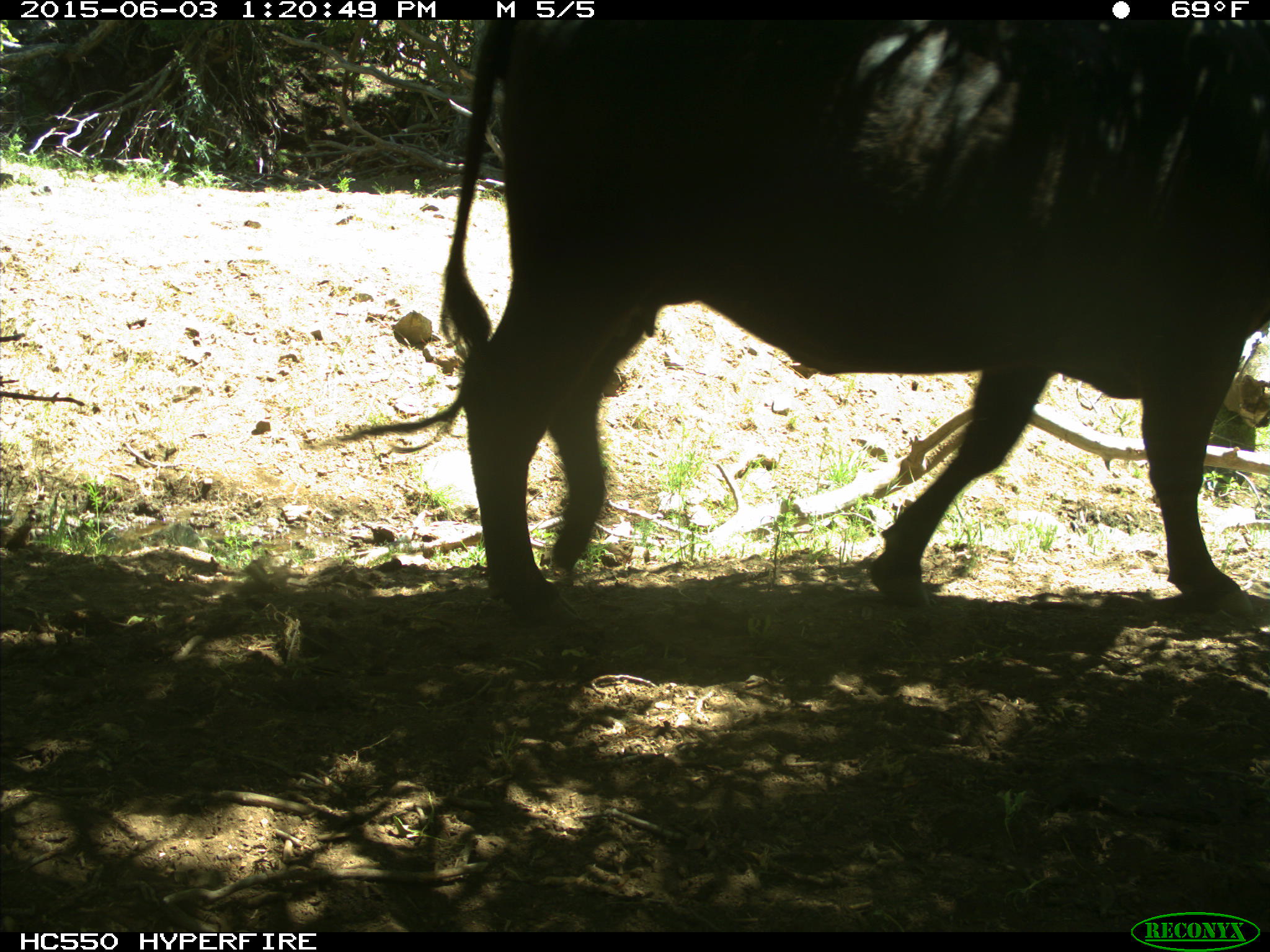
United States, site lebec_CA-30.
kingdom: Animalia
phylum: Chordata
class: Mammalia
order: Artiodactyla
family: Bovidae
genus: Bos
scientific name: Bos taurus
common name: domestic cow